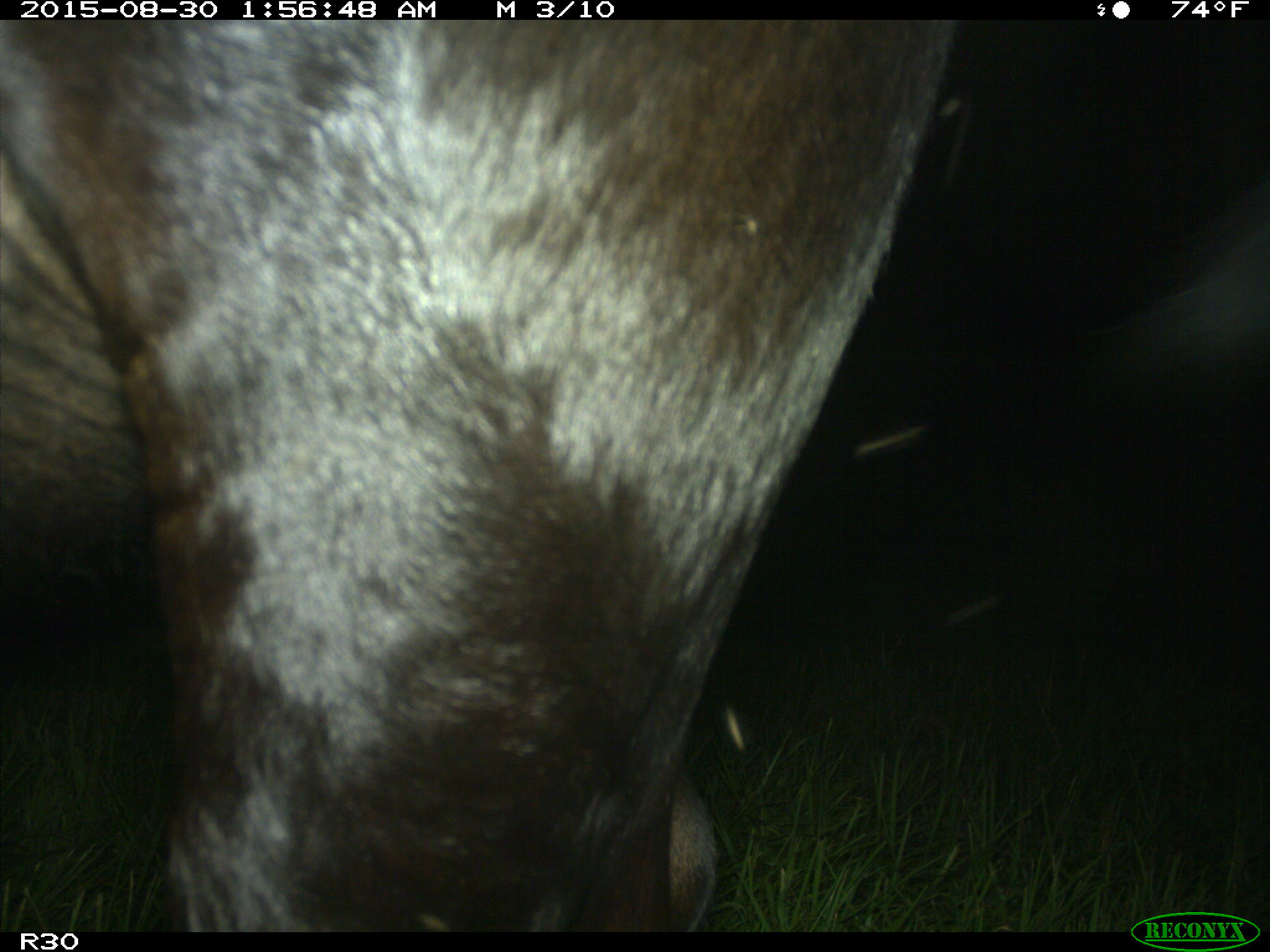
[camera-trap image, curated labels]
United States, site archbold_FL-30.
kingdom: Animalia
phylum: Chordata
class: Mammalia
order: Artiodactyla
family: Bovidae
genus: Bos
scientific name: Bos taurus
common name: domestic cow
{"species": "Bos taurus (domestic cow)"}